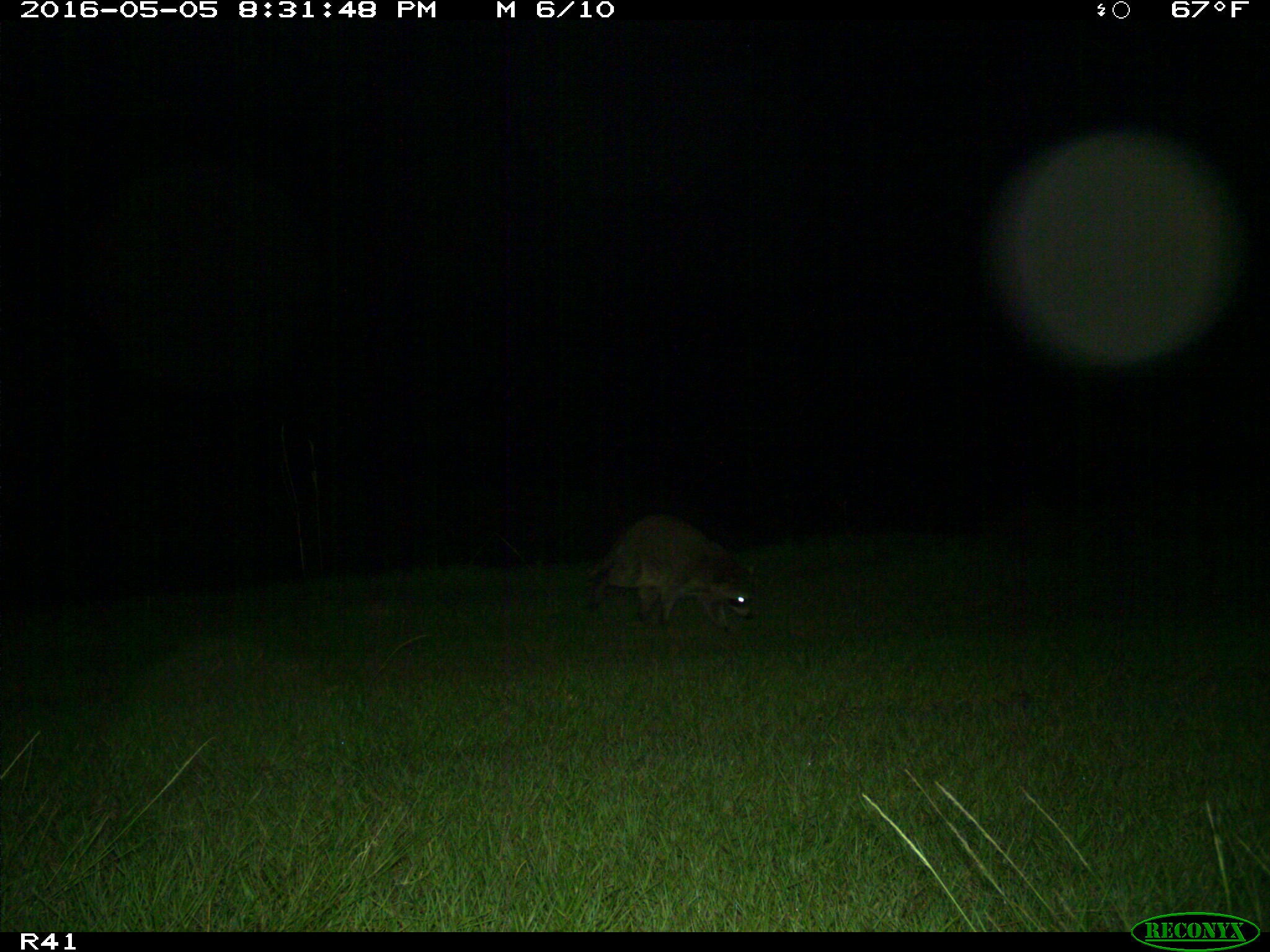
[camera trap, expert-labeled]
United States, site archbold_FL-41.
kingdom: Animalia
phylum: Chordata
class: Mammalia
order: Carnivora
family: Procyonidae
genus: Procyon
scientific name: Procyon lotor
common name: common raccoon